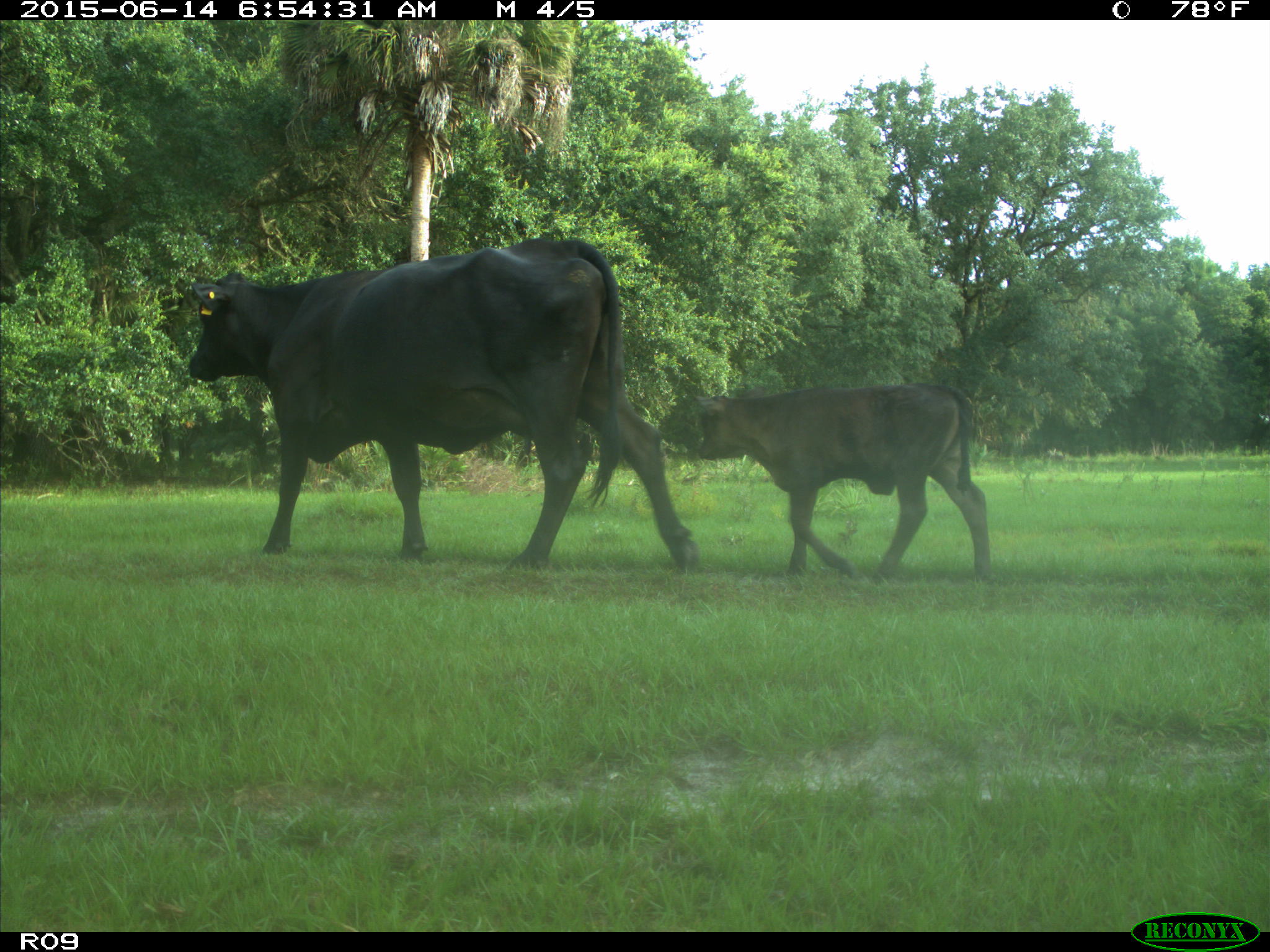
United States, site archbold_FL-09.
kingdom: Animalia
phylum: Chordata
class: Mammalia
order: Artiodactyla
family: Bovidae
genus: Bos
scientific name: Bos taurus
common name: domestic cow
Bos taurus (domestic cow).